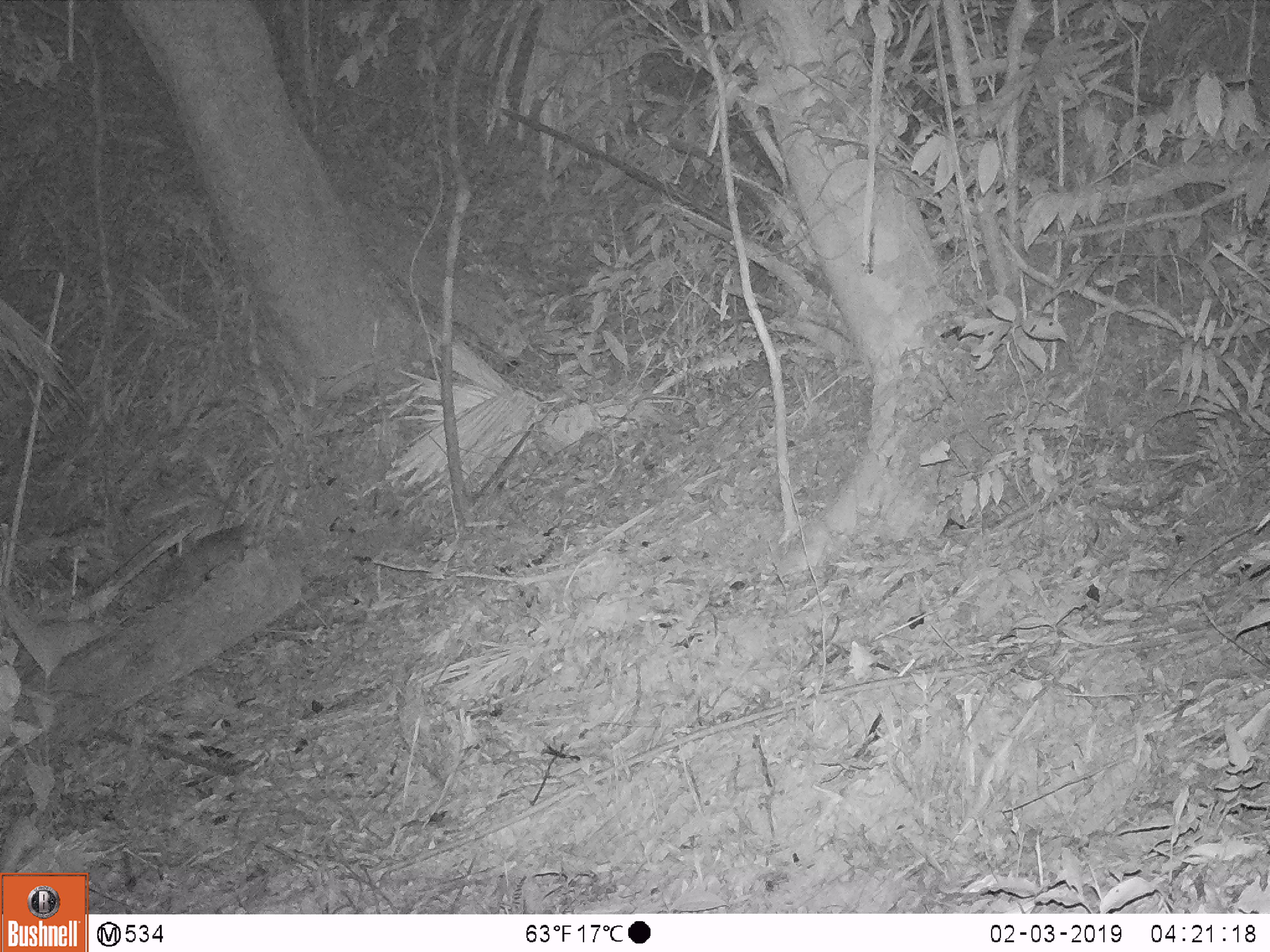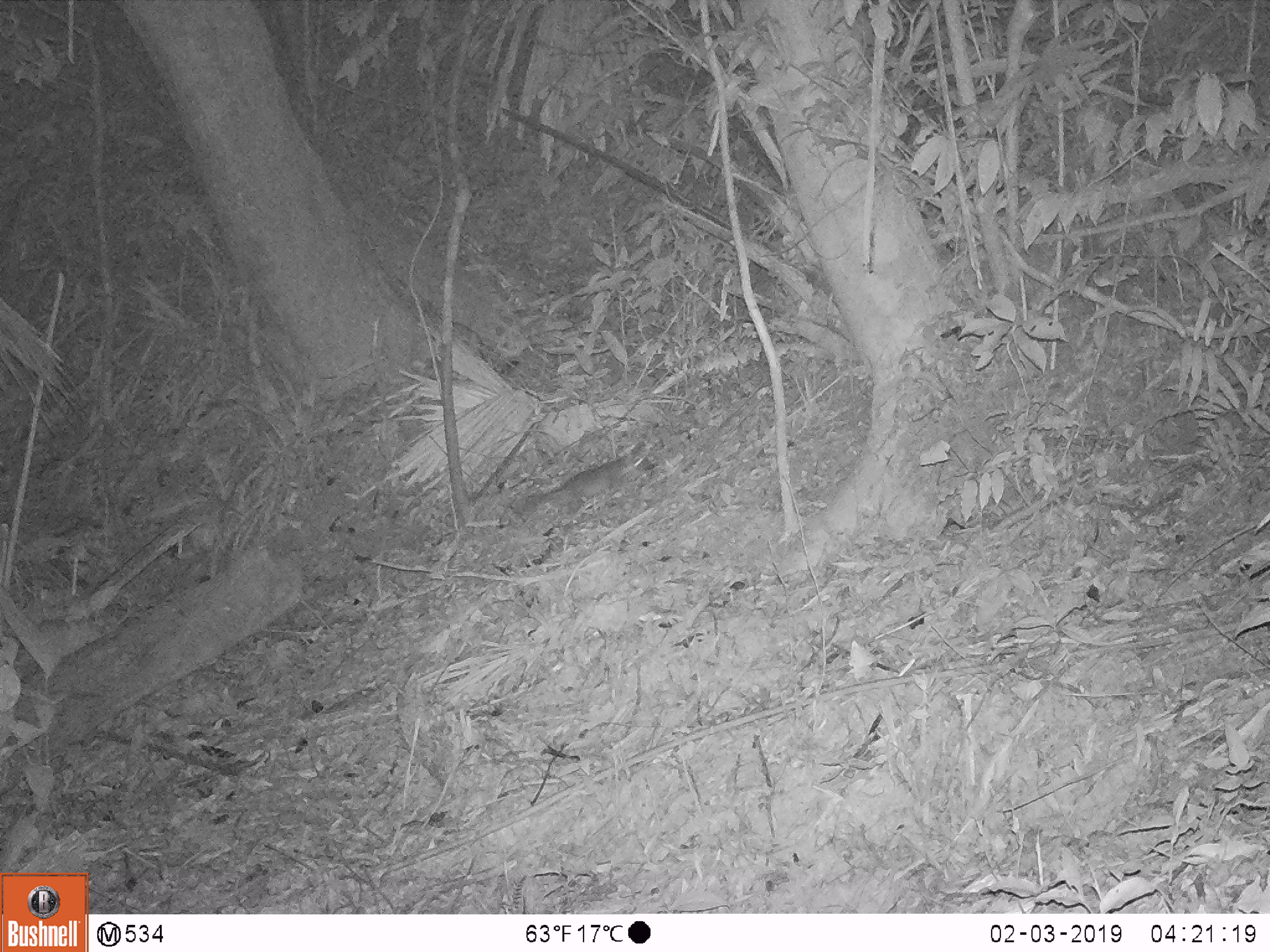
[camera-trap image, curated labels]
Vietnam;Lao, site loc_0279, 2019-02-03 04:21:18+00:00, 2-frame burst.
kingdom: Animalia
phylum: Chordata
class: Mammalia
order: Carnivora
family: Mustelidae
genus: Melogale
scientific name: Melogale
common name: ferret badger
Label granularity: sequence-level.